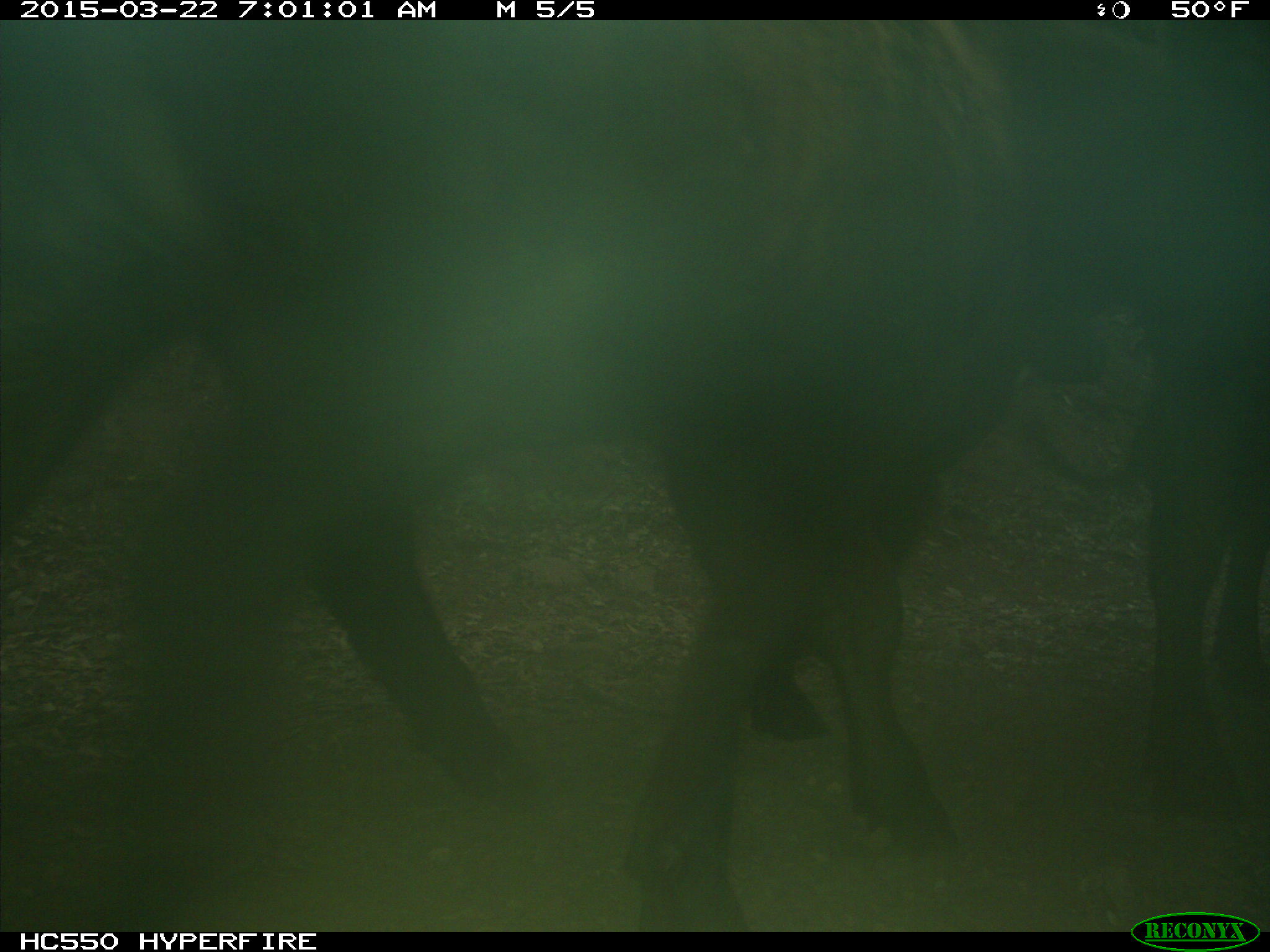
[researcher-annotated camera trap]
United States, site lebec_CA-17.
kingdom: Animalia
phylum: Chordata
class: Mammalia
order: Artiodactyla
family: Bovidae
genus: Bos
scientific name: Bos taurus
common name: domestic cow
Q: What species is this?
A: Bos taurus (domestic cow).